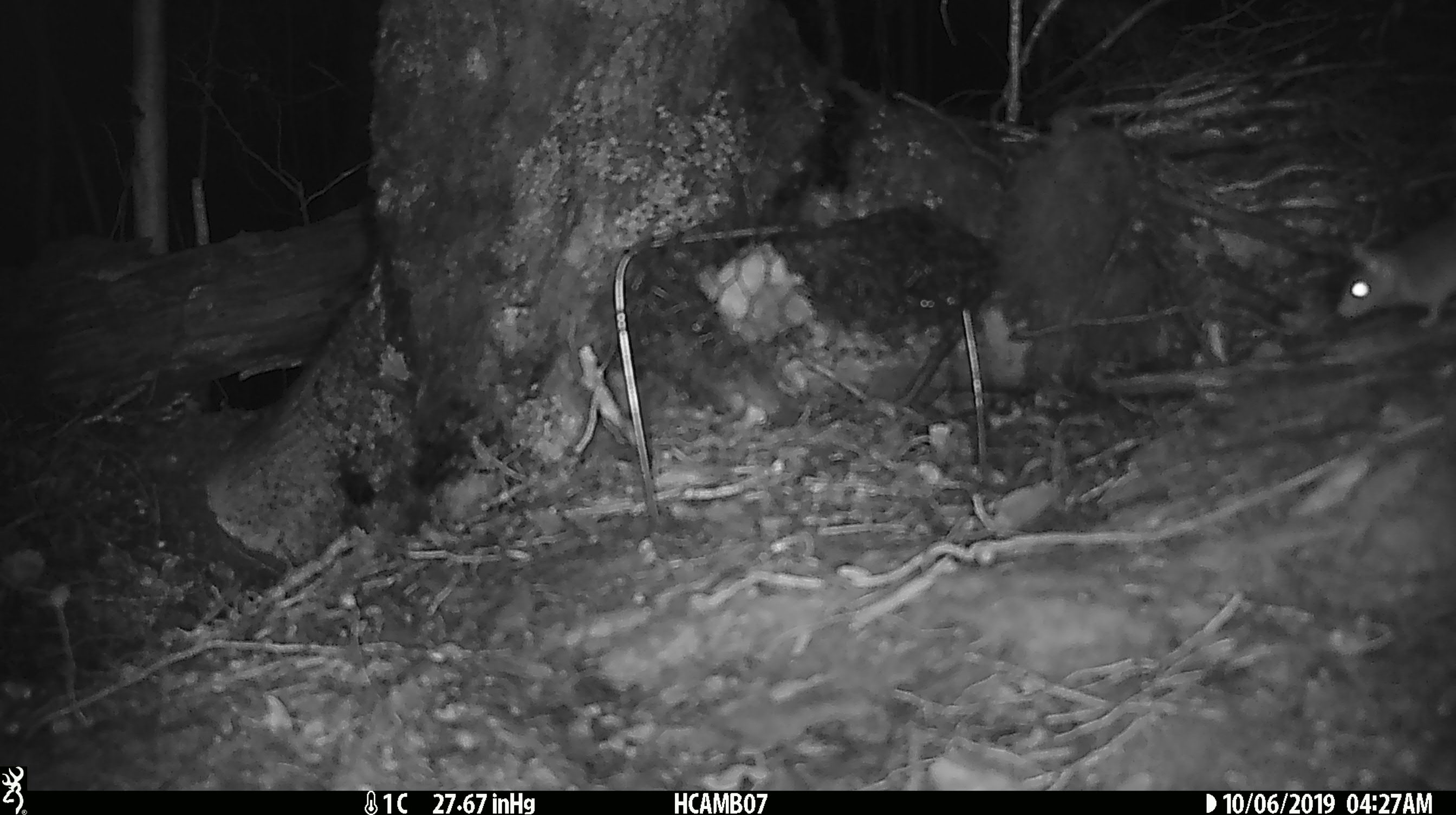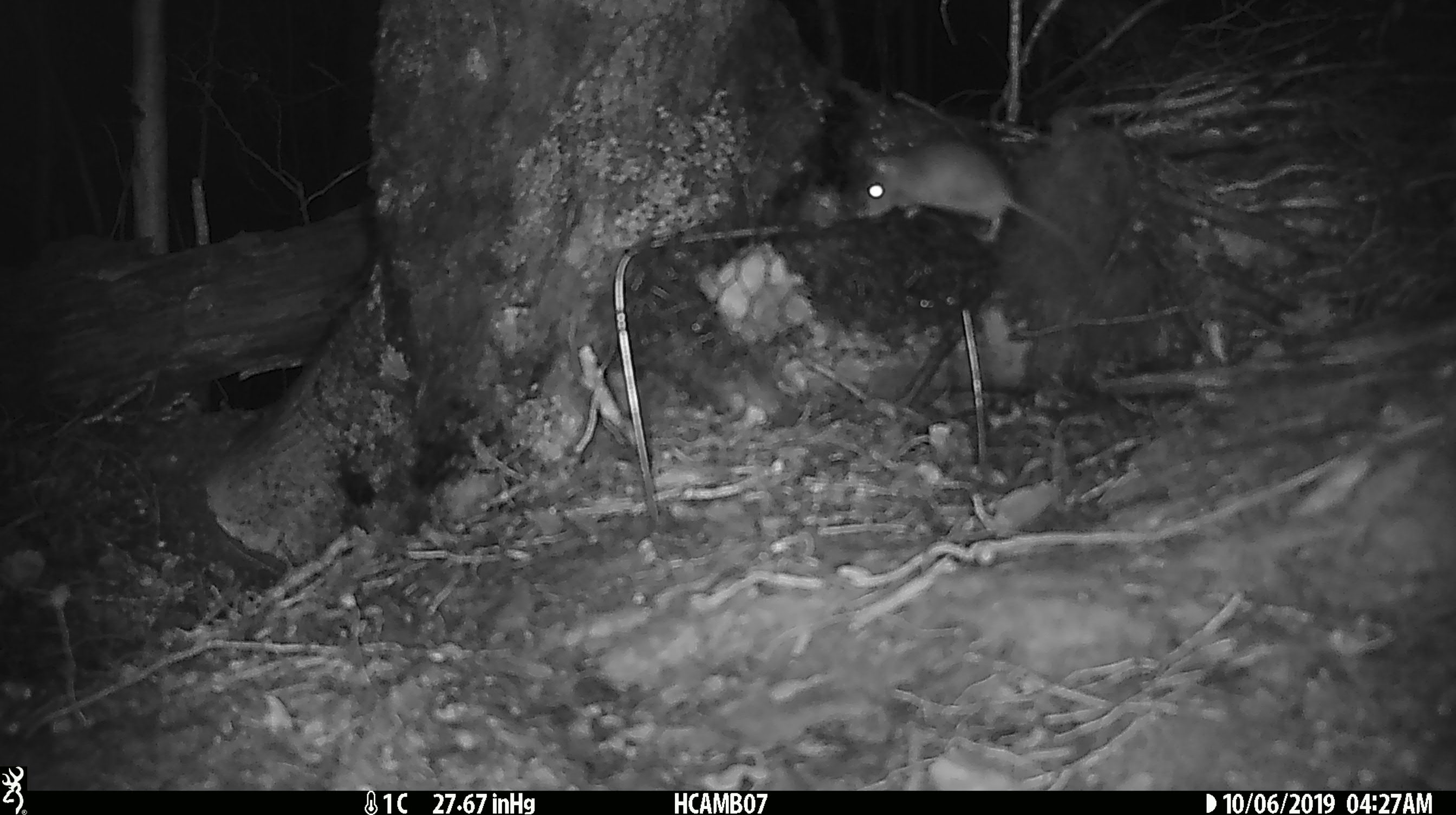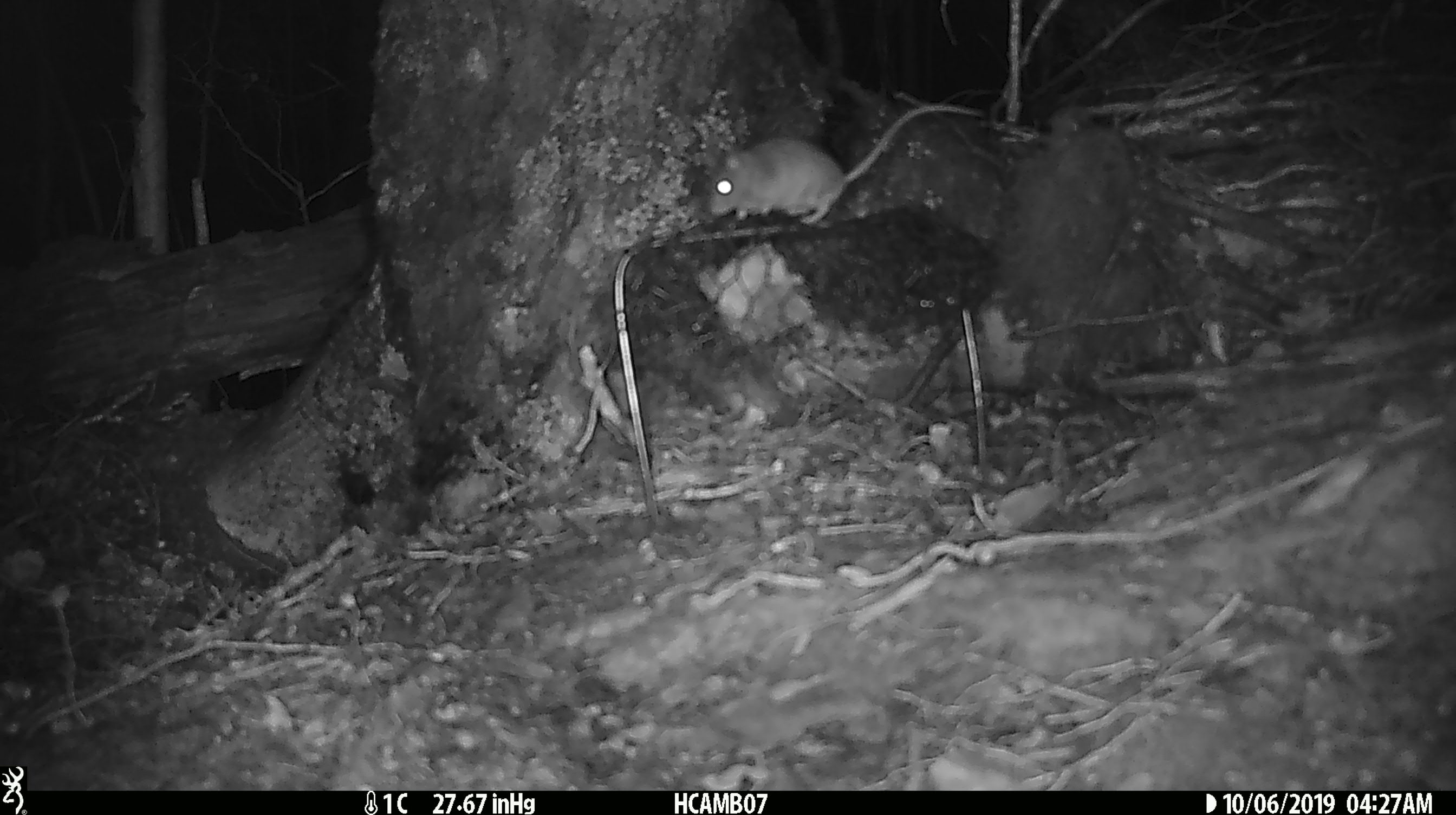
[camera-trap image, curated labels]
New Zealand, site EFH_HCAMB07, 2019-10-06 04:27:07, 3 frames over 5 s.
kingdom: Animalia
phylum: Chordata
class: Mammalia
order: Rodentia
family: Muridae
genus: Mus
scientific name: Mus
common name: mouse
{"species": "mouse (Mus)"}